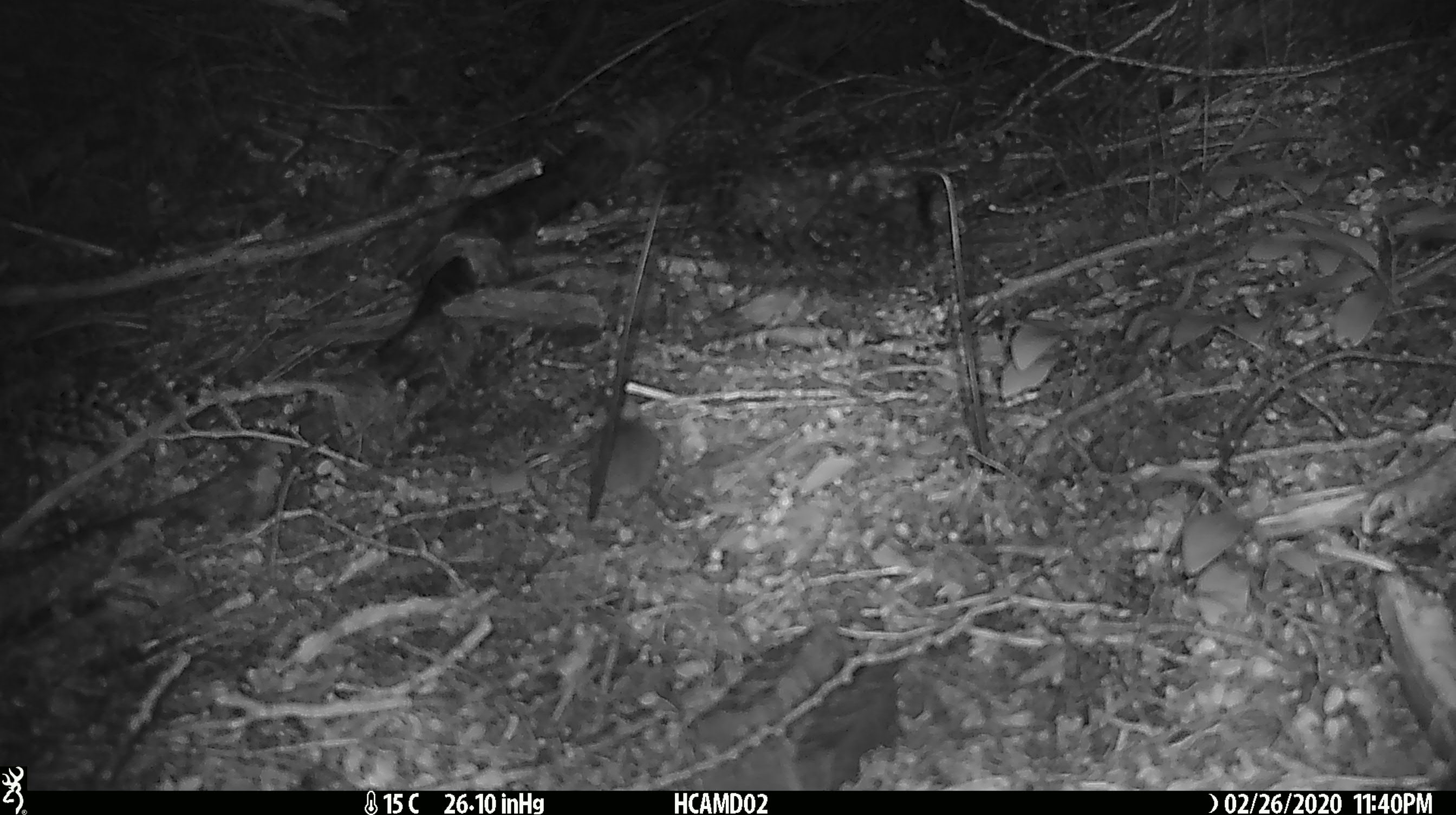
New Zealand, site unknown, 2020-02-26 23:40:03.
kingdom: Animalia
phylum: Chordata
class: Mammalia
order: Rodentia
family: Muridae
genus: Mus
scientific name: Mus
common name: mouse